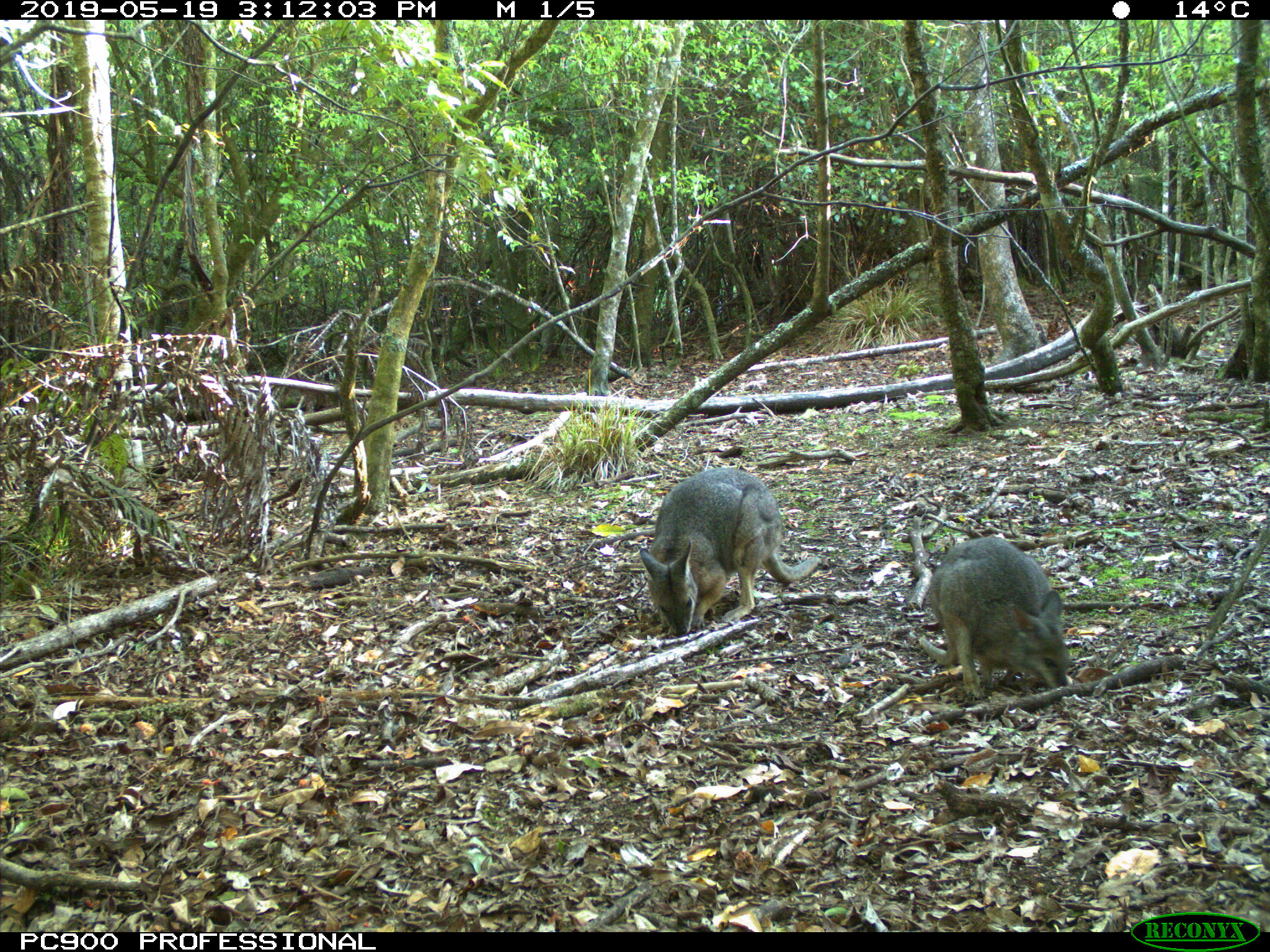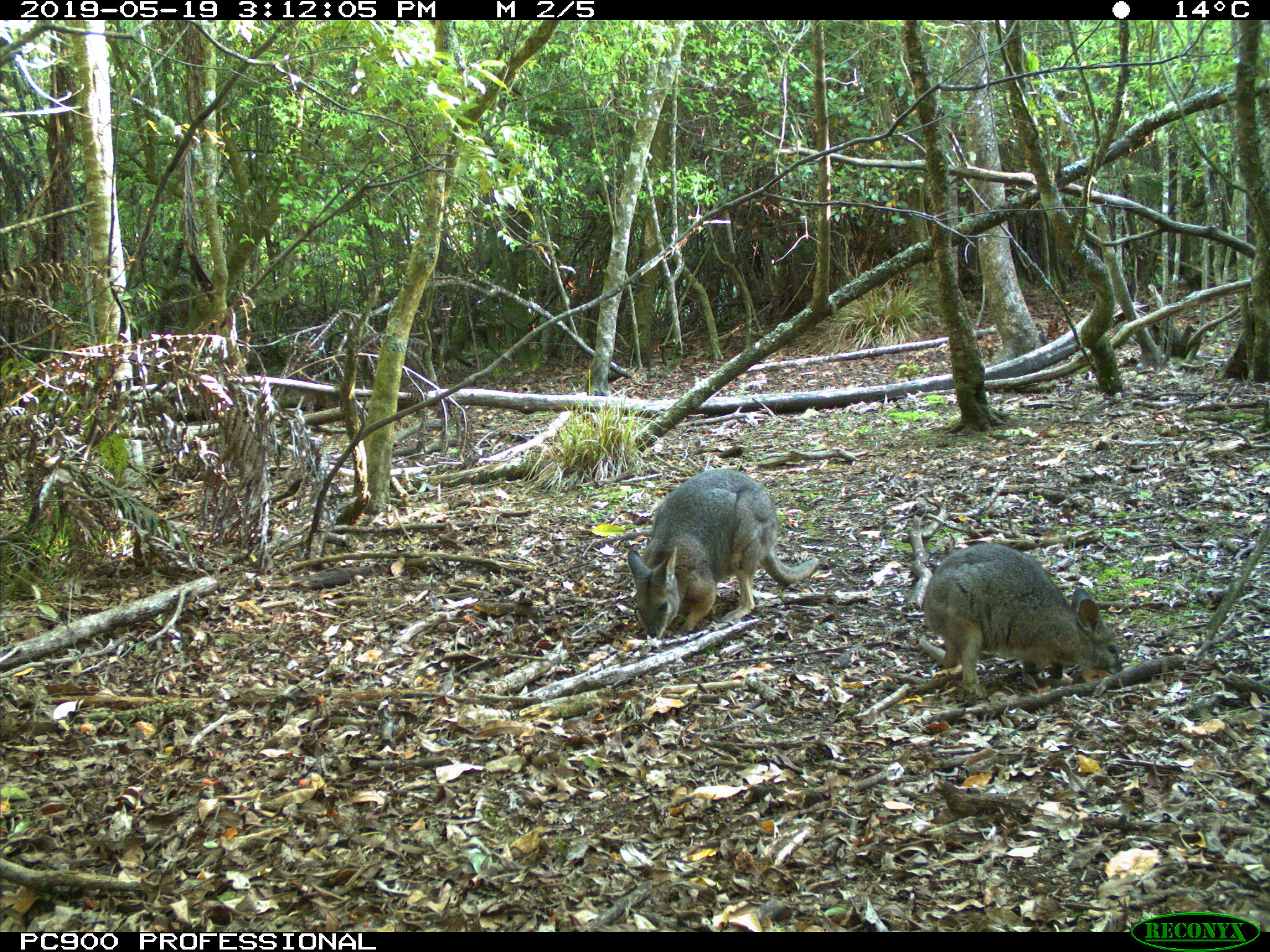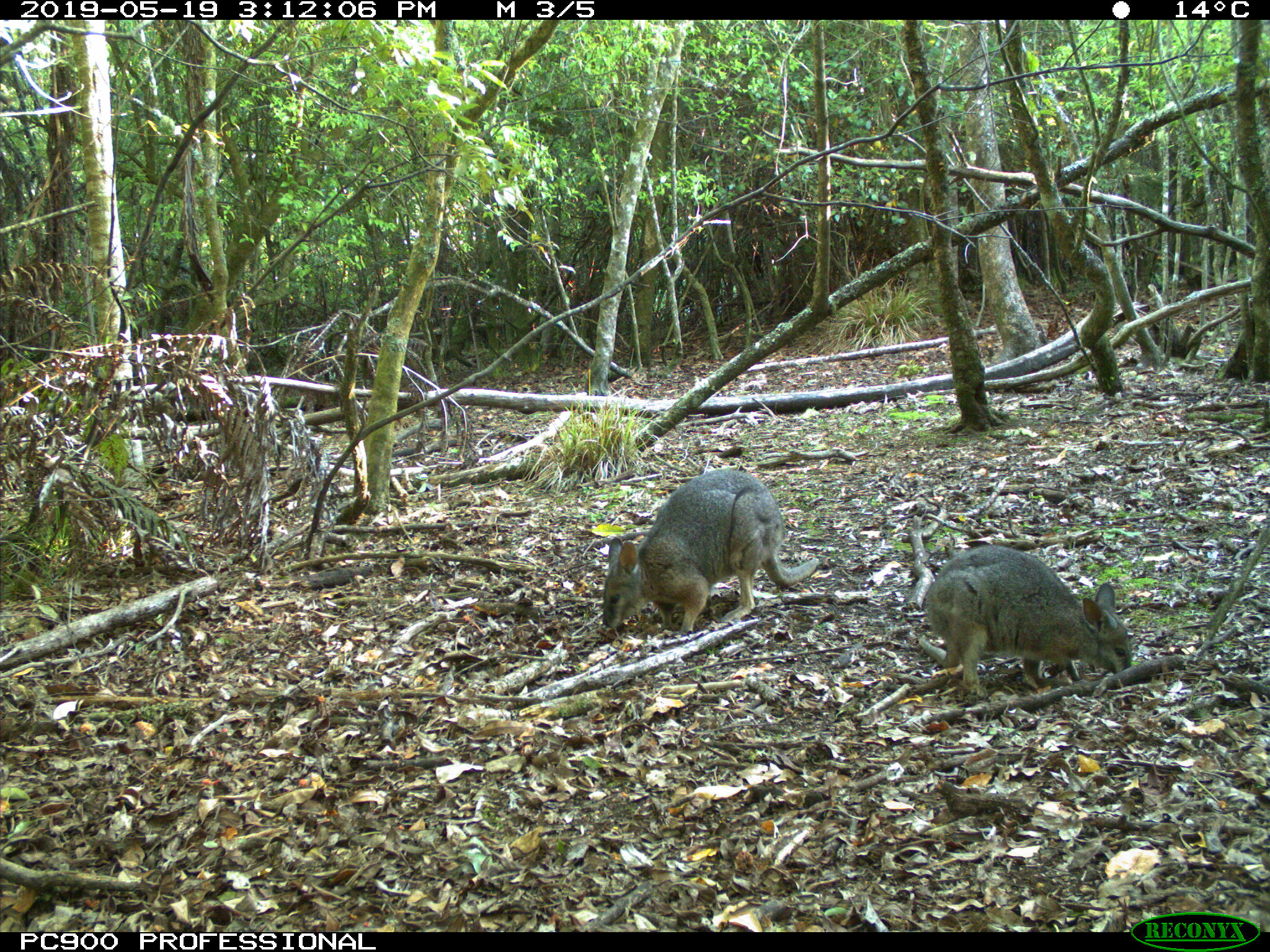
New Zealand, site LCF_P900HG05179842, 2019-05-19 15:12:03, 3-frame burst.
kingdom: Animalia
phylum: Chordata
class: Mammalia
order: Diprotodontia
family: Macropodidae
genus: Notamacropus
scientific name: Notamacropus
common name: wallaby